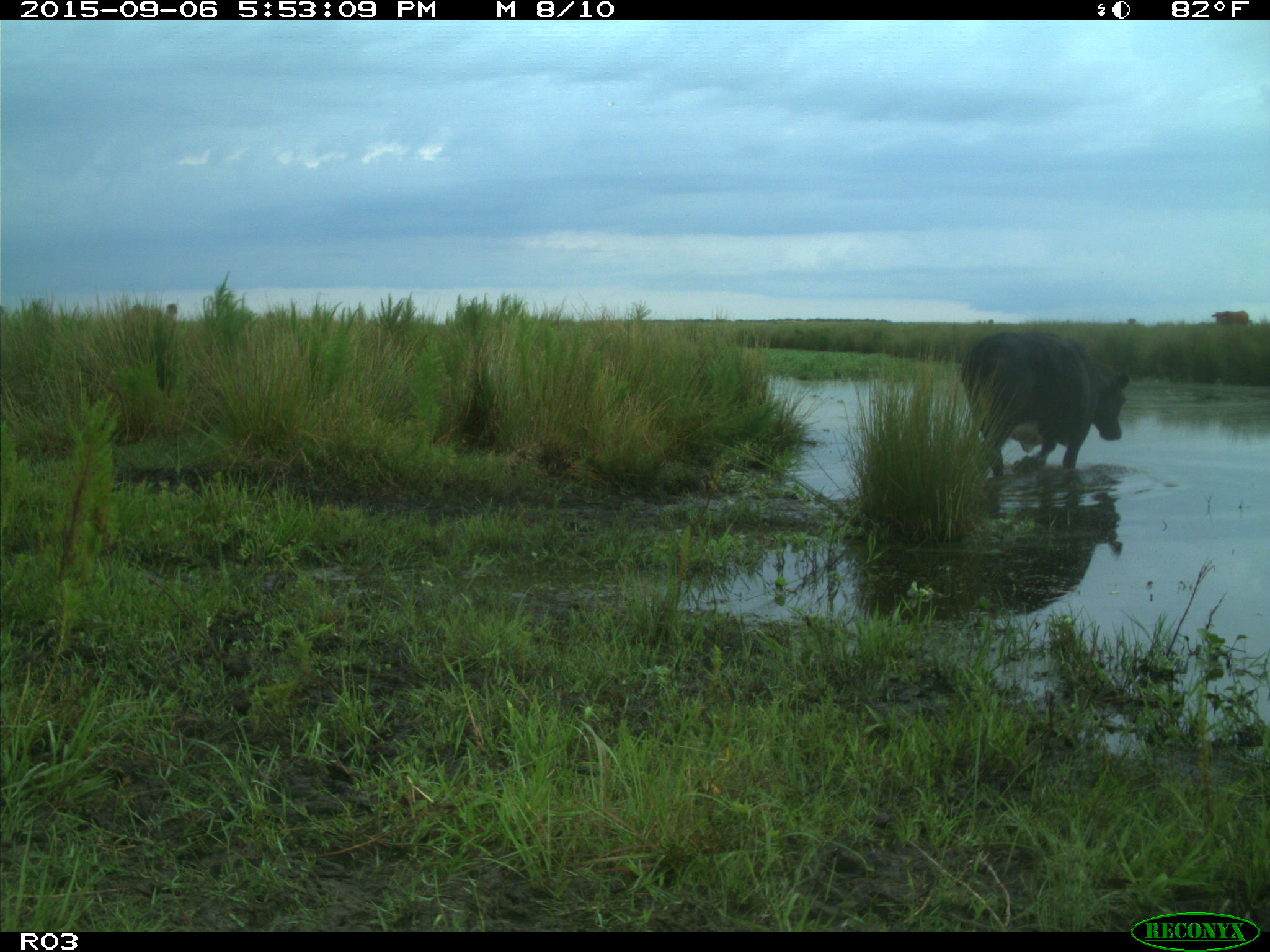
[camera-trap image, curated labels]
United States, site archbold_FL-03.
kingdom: Animalia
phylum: Chordata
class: Mammalia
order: Artiodactyla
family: Bovidae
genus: Bos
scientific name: Bos taurus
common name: domestic cow